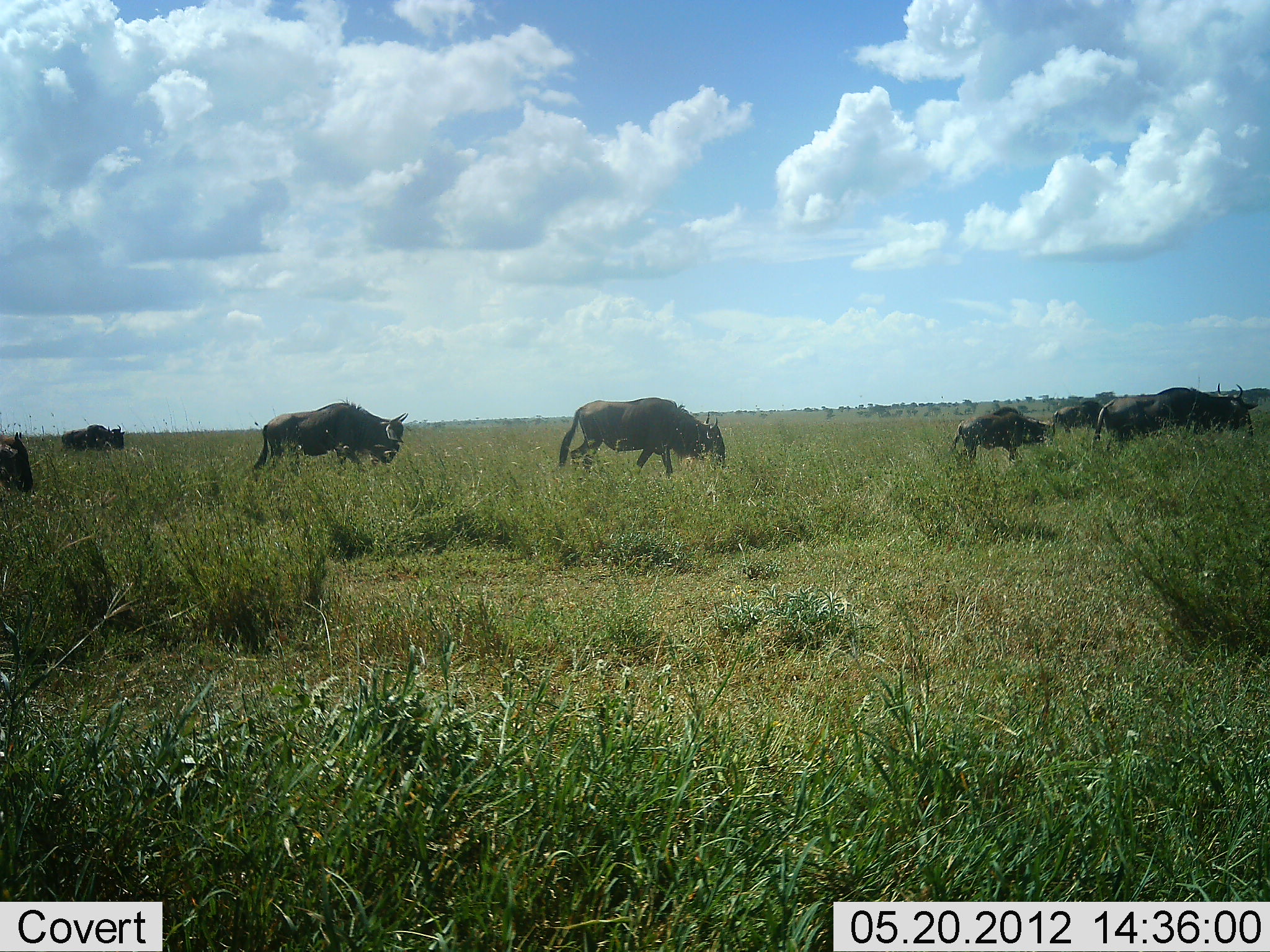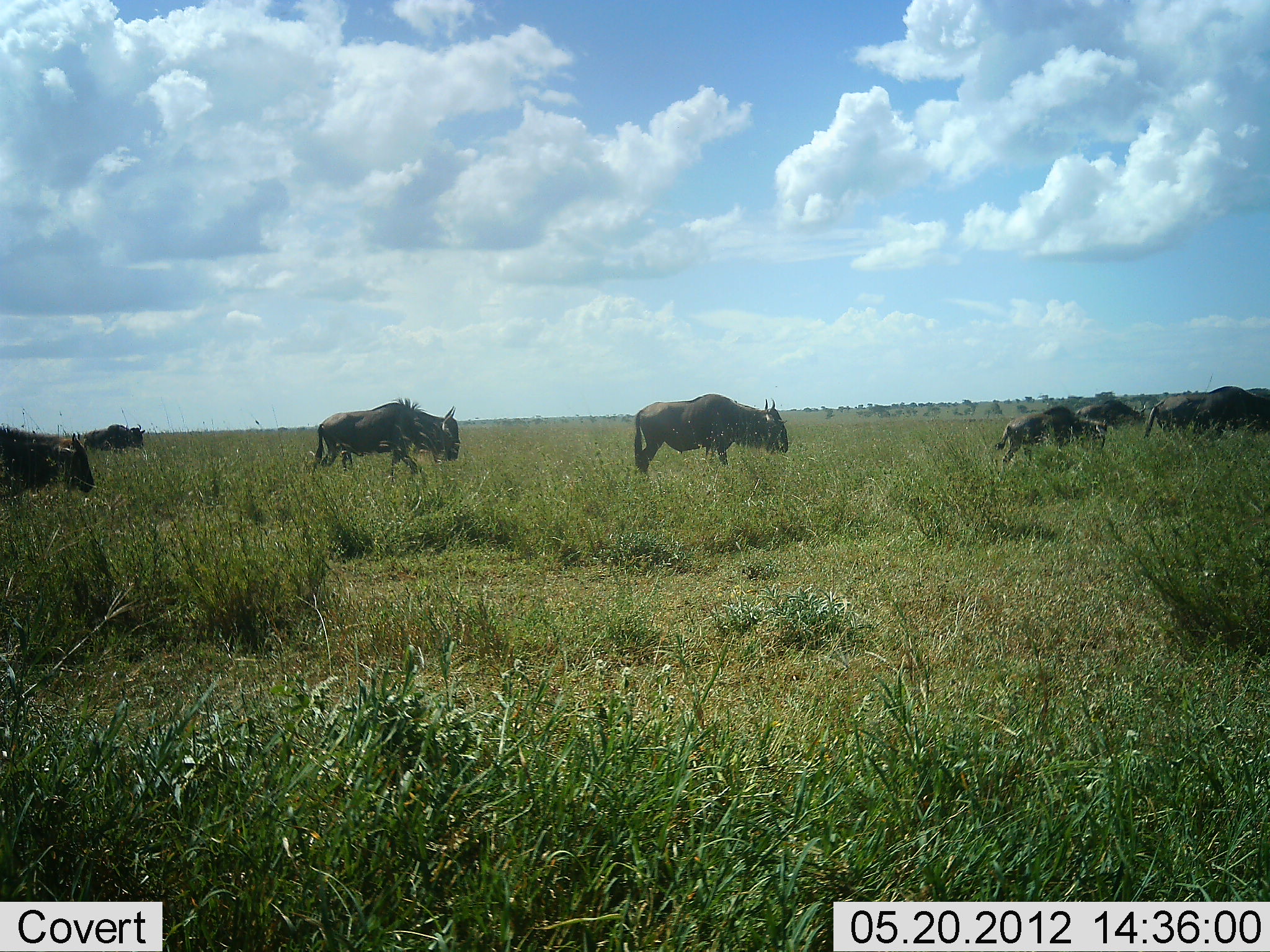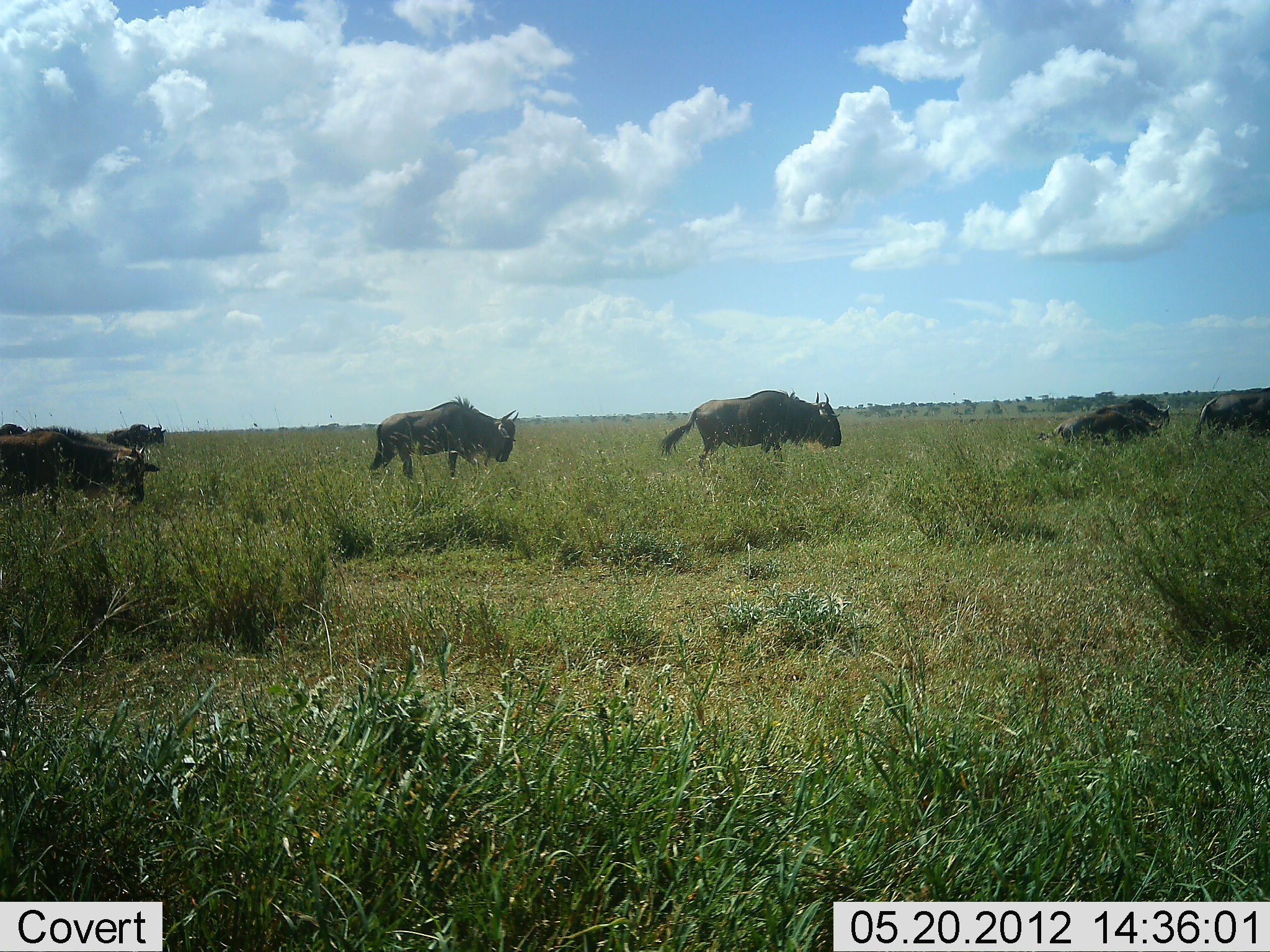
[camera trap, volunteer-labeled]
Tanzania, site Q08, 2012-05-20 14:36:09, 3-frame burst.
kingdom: Animalia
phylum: Chordata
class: Mammalia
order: Artiodactyla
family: Bovidae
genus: Connochaetes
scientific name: Connochaetes taurinus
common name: blue wildebeest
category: wildebeest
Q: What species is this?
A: Wildebeest (blue wildebeest) (Connochaetes taurinus).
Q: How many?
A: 8.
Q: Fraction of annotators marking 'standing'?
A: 10%.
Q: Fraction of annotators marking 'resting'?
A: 0%.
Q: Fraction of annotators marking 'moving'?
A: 100%.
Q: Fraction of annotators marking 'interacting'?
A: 0%.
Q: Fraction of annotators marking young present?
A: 40%.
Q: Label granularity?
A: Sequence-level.